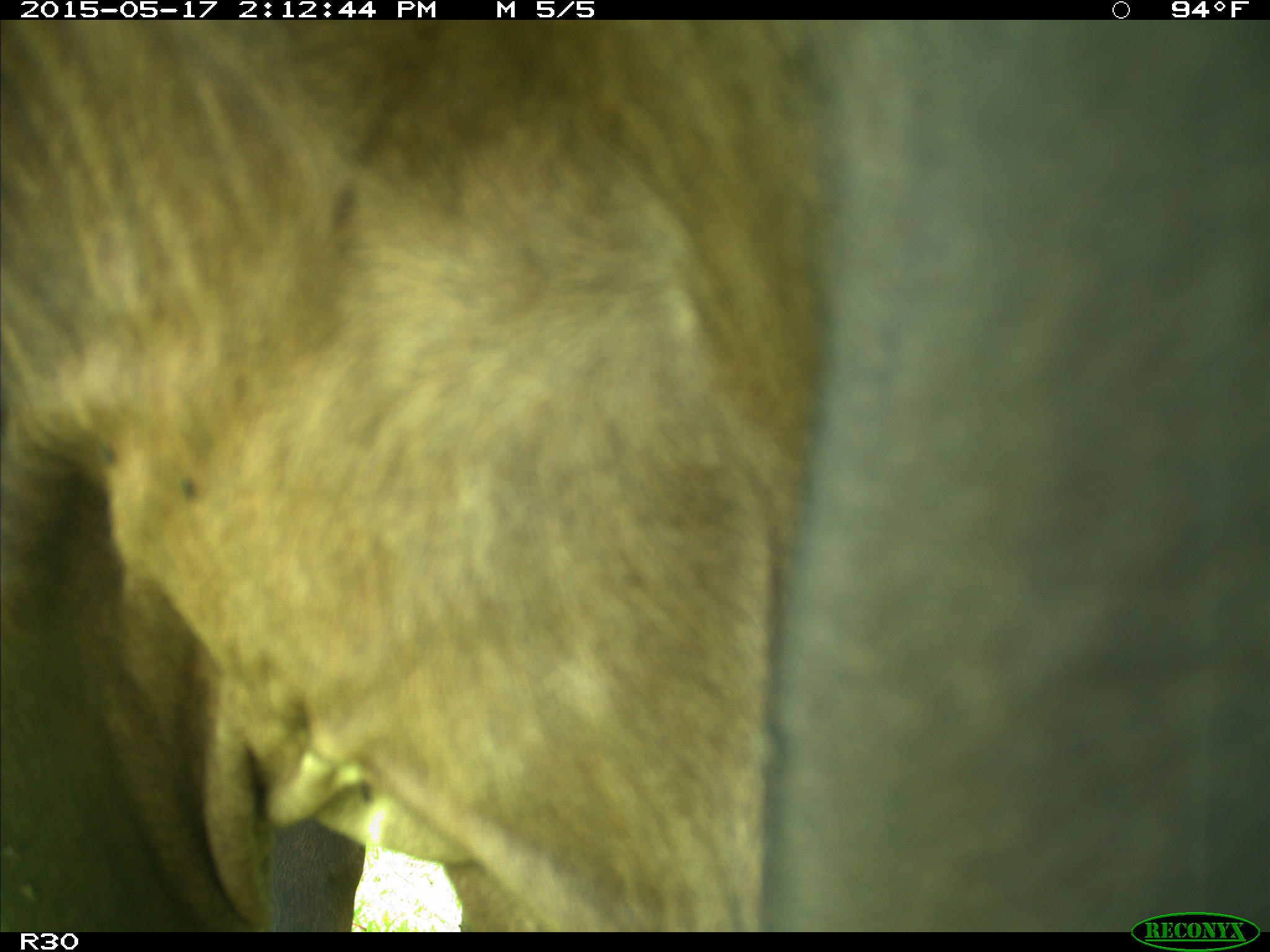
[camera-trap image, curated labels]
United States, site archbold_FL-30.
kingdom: Animalia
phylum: Chordata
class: Mammalia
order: Artiodactyla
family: Bovidae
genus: Bos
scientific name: Bos taurus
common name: domestic cow